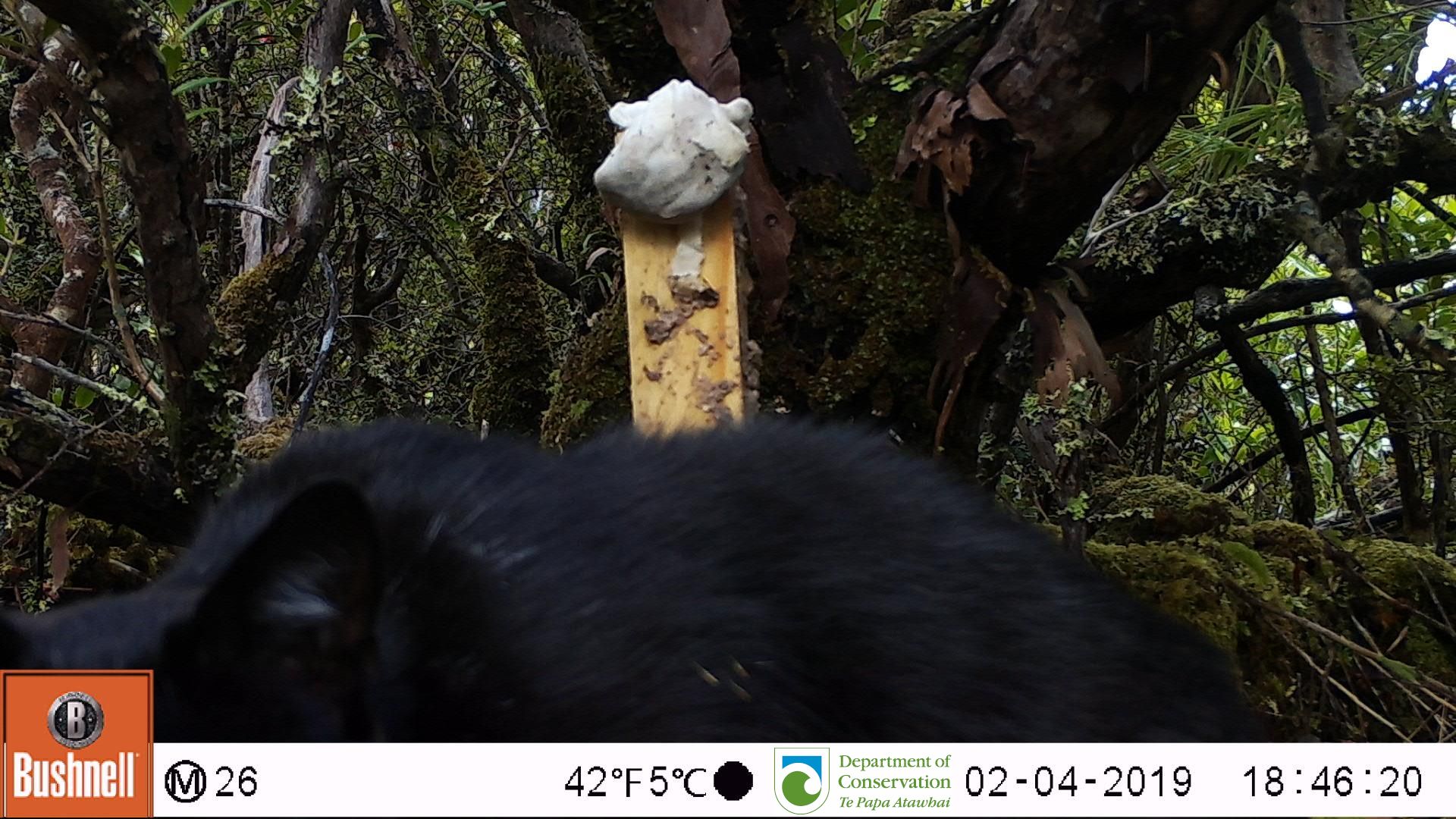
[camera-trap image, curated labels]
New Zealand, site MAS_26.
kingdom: Animalia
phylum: Chordata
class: Mammalia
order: Carnivora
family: Felidae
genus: Felis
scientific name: Felis catus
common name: domestic cat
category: cat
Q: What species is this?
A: Cat (domestic cat) (Felis catus).